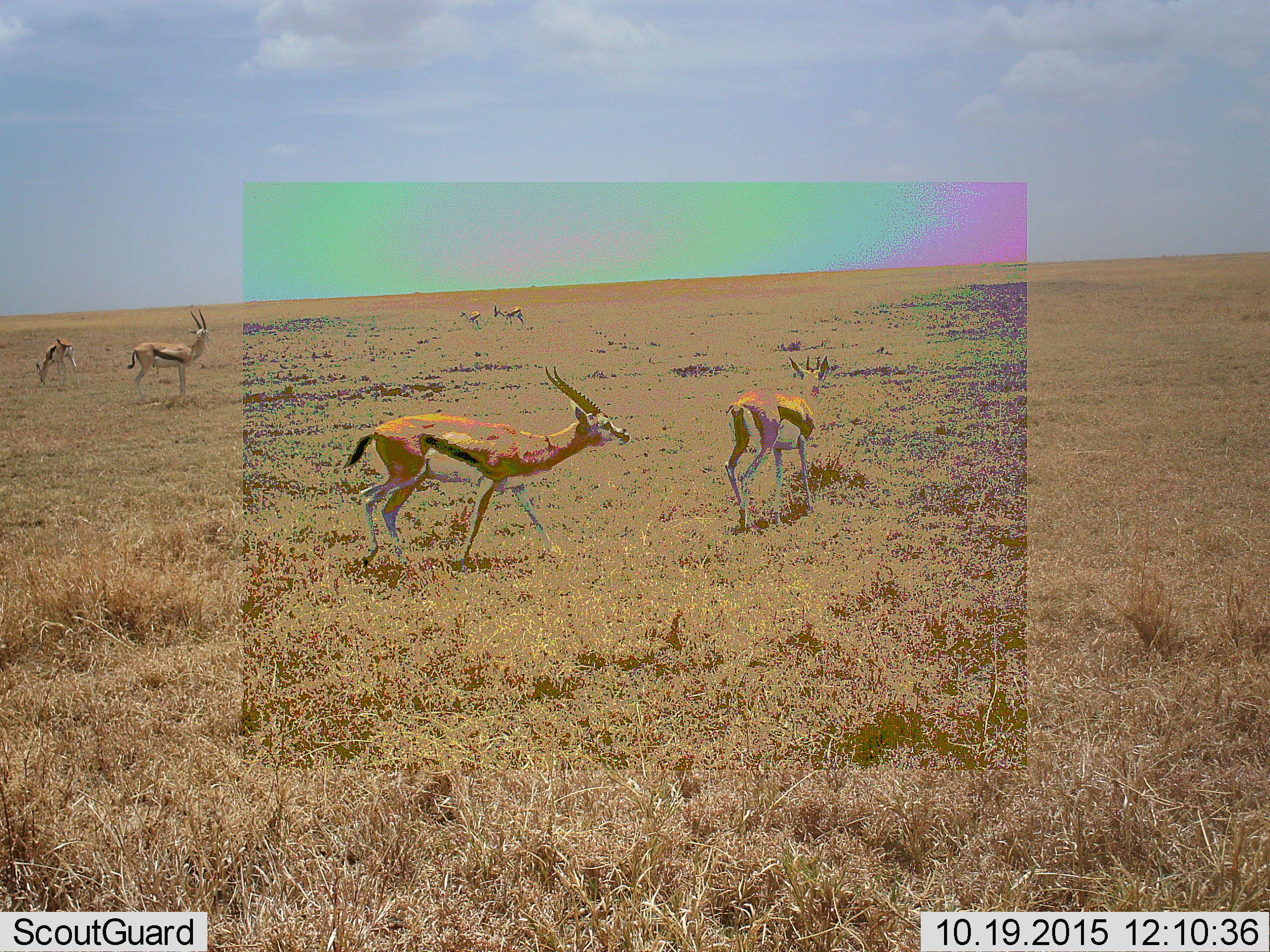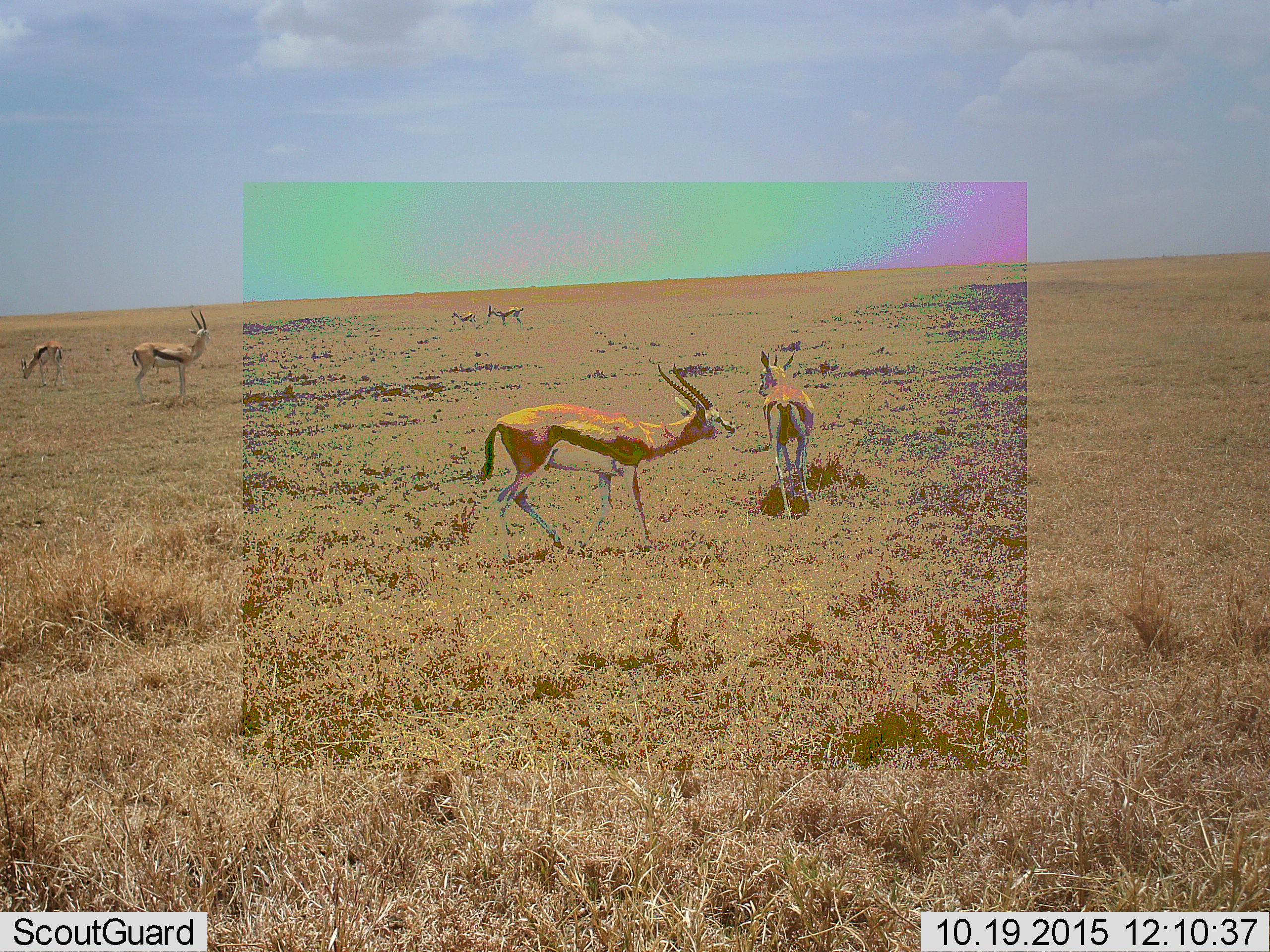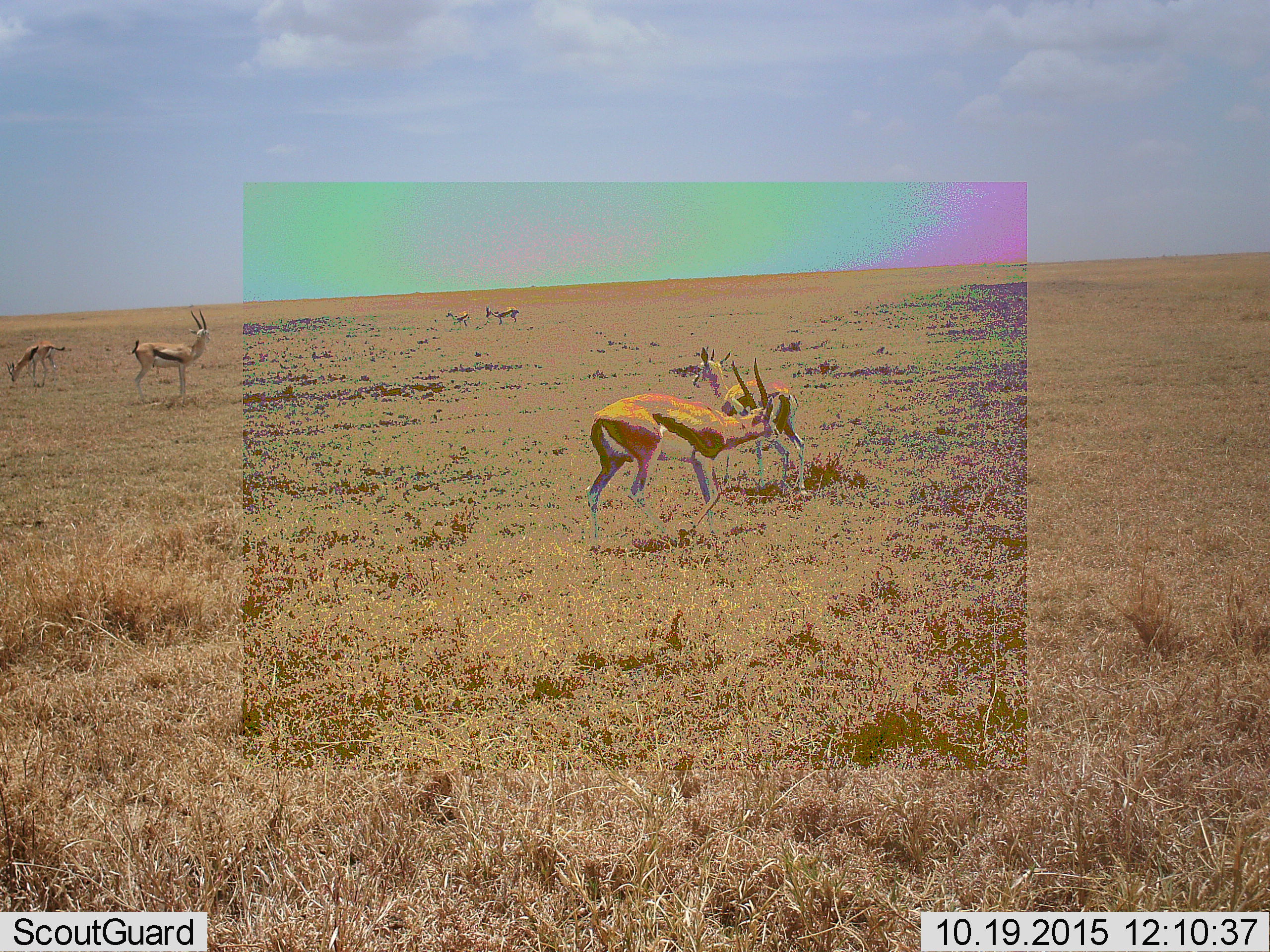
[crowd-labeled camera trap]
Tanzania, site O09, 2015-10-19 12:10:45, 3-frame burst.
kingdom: Animalia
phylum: Chordata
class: Mammalia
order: Artiodactyla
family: Bovidae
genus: Eudorcas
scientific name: Eudorcas thomsonii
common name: thomson's gazelle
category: gazellethomsons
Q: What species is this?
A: Gazellethomsons (thomson's gazelle) (Eudorcas thomsonii).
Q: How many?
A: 6.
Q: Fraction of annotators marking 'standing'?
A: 62%.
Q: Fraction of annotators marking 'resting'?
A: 0%.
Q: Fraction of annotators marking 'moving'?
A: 88%.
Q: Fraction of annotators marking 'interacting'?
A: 38%.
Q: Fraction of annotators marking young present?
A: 0%.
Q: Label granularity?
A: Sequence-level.